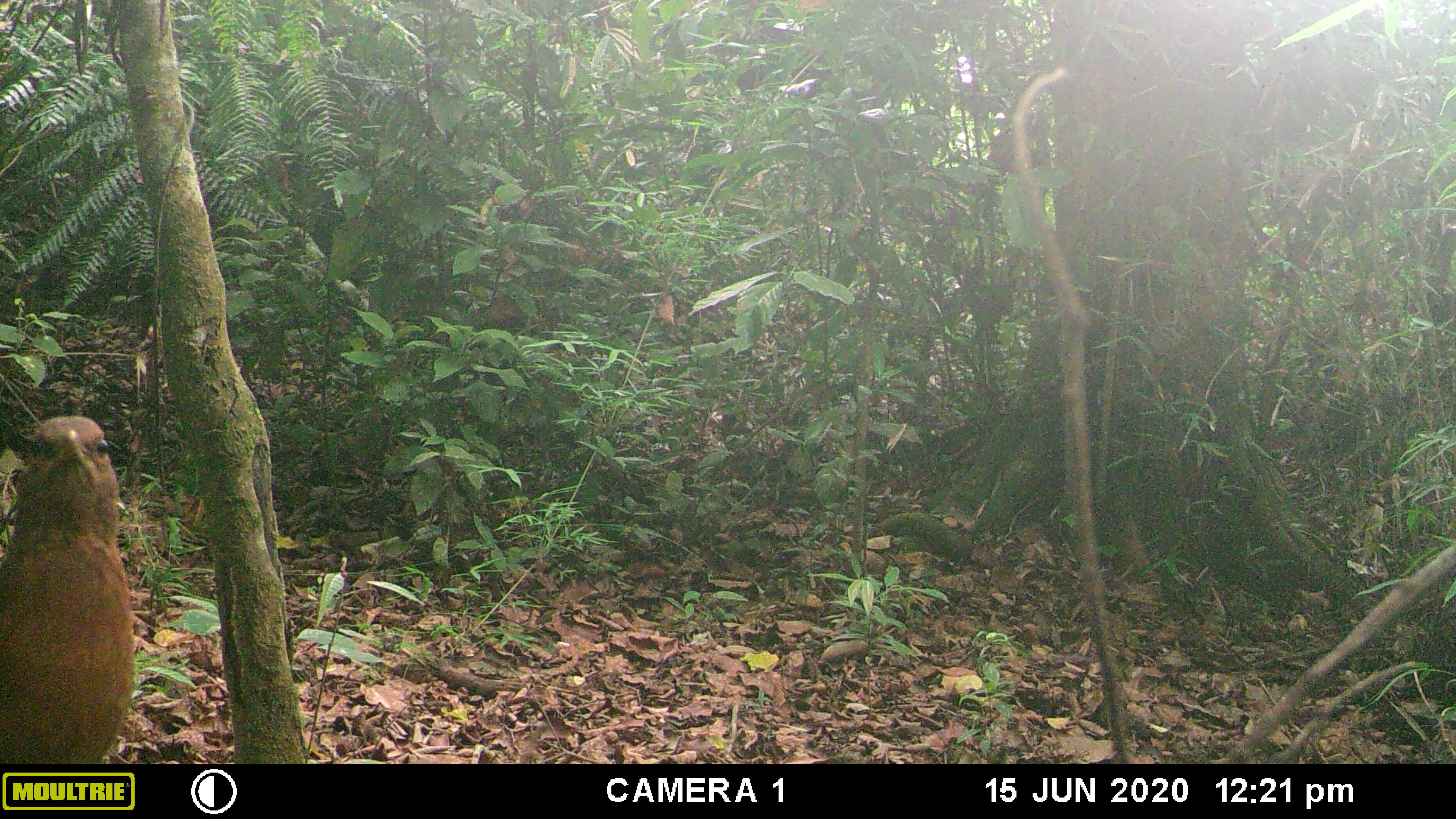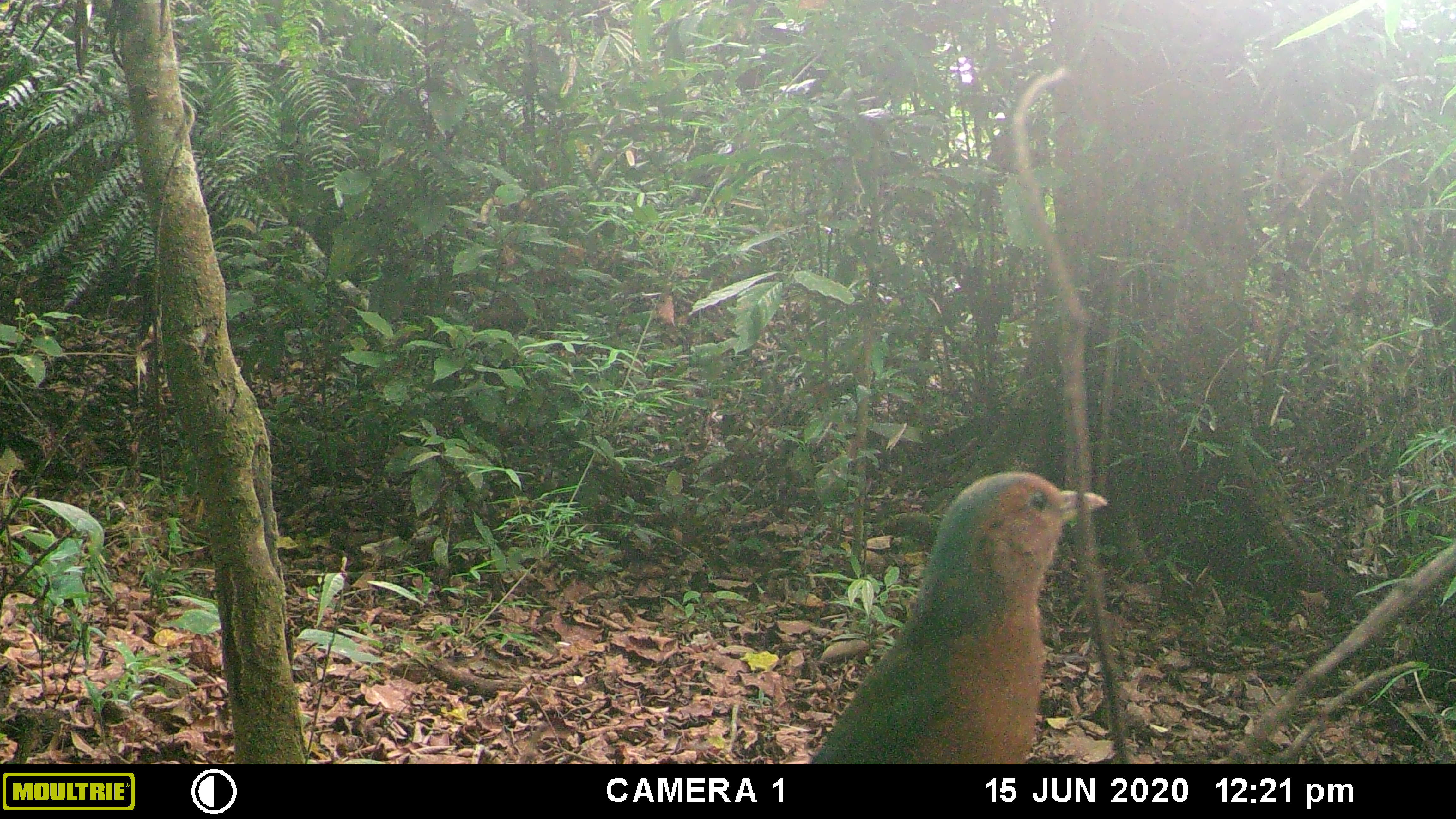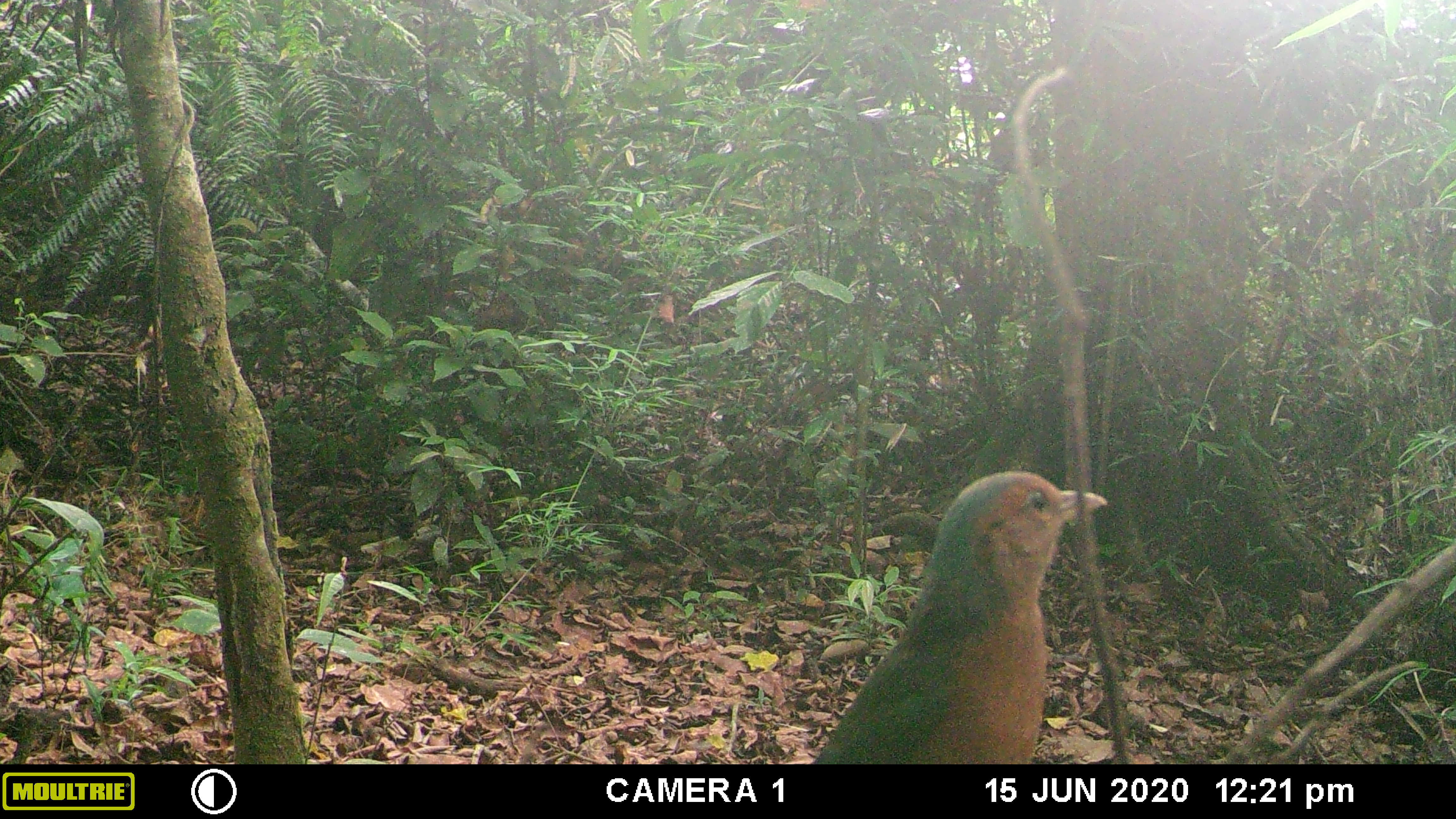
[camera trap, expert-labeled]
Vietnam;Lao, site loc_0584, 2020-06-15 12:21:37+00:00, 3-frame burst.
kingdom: Animalia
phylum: Chordata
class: Aves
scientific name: Aves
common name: bird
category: unidentified bird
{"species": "unidentified bird (bird) (Aves)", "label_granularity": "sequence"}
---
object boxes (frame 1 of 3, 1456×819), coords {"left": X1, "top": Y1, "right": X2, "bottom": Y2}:
unidentified bird: {"left": 0, "top": 415, "right": 137, "bottom": 764}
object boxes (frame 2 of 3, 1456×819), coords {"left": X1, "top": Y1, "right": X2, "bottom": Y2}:
unidentified bird: {"left": 806, "top": 469, "right": 1108, "bottom": 764}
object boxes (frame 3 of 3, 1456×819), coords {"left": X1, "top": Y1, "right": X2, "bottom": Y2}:
unidentified bird: {"left": 808, "top": 470, "right": 1108, "bottom": 764}